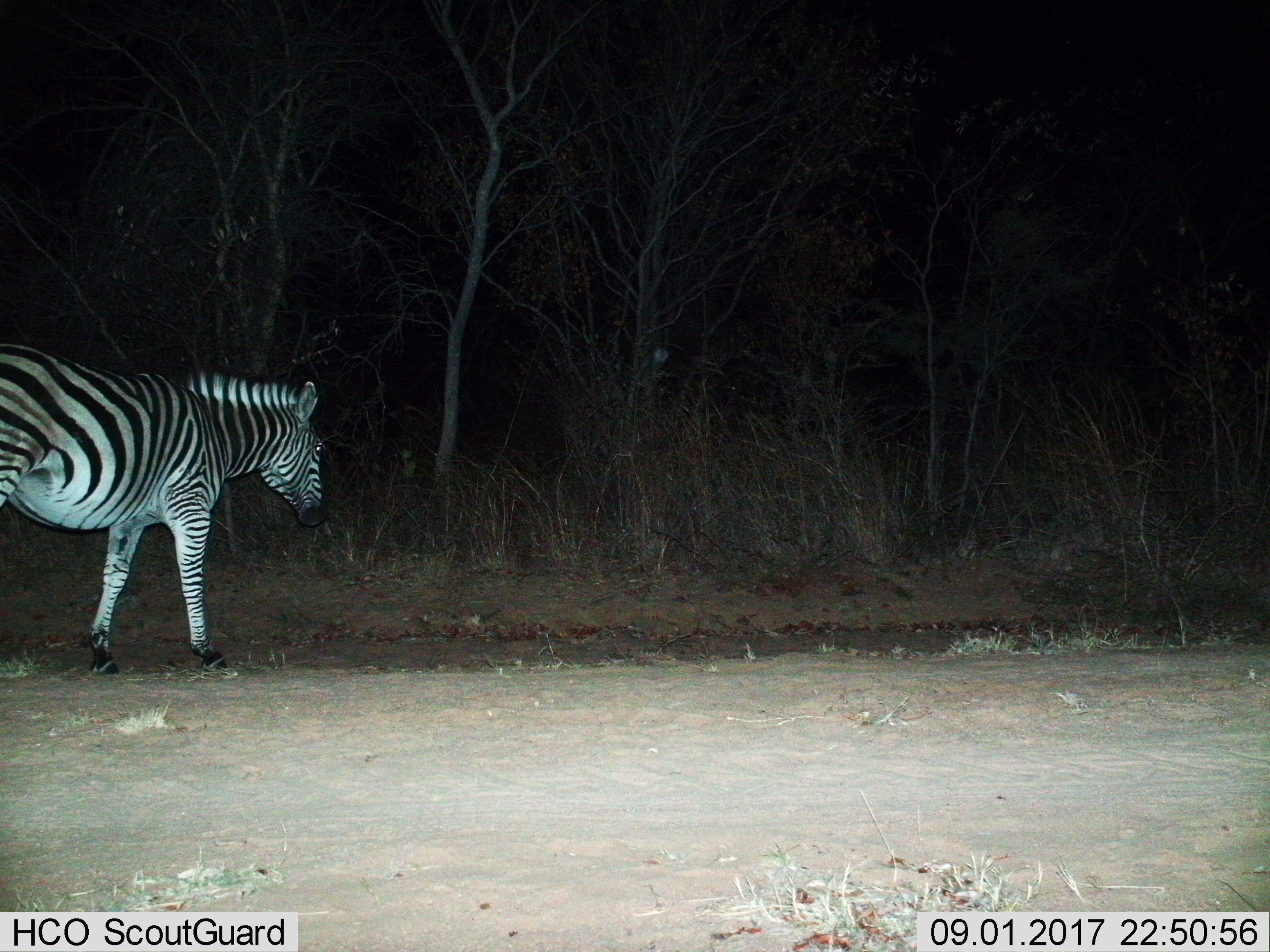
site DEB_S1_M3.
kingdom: Animalia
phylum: Chordata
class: Mammalia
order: Perissodactyla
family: Equidae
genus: Equus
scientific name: Equus quagga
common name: plains zebra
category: zebraplains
Zebraplains (plains zebra) (Equus quagga), count 1. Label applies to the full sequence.